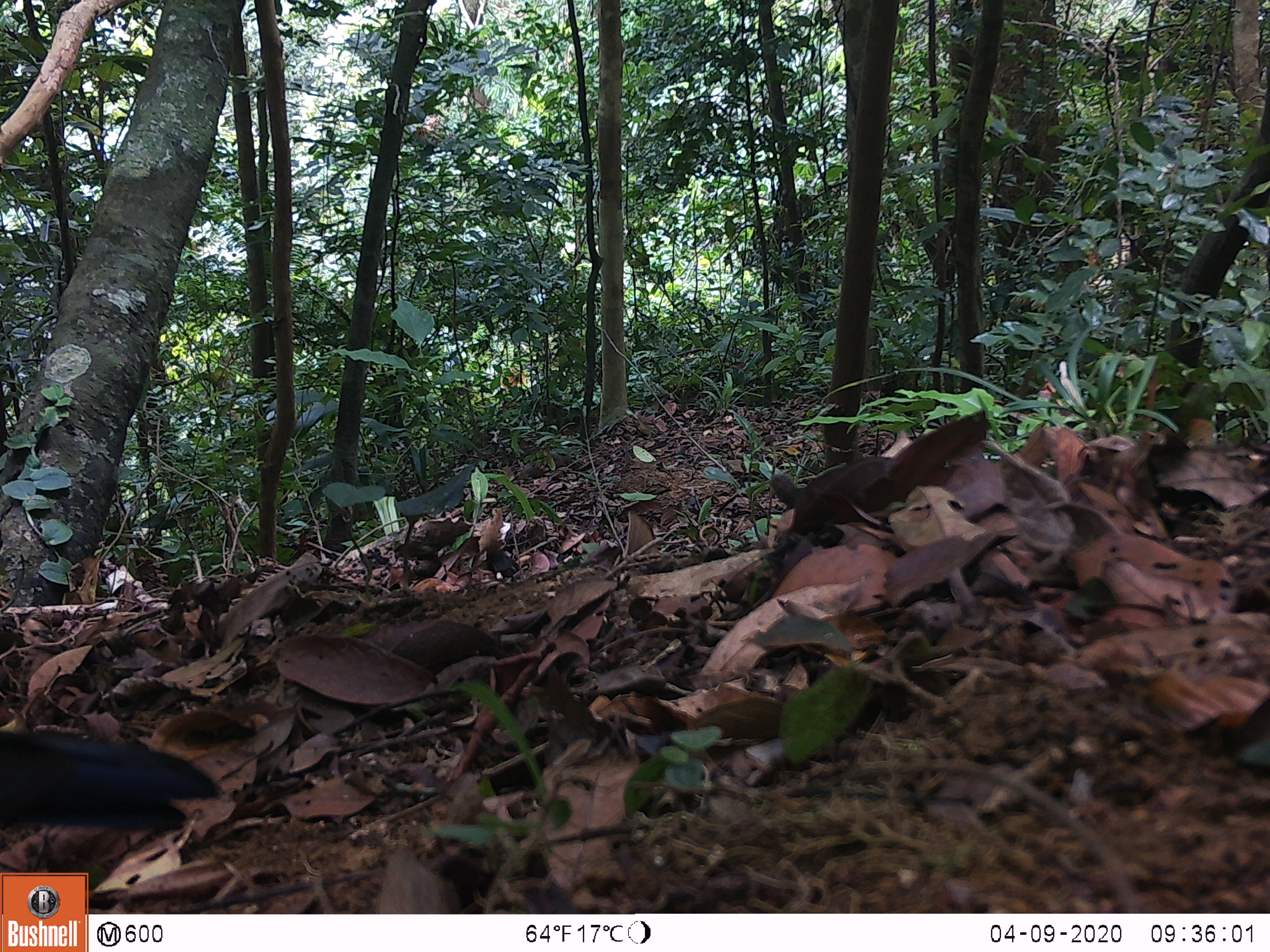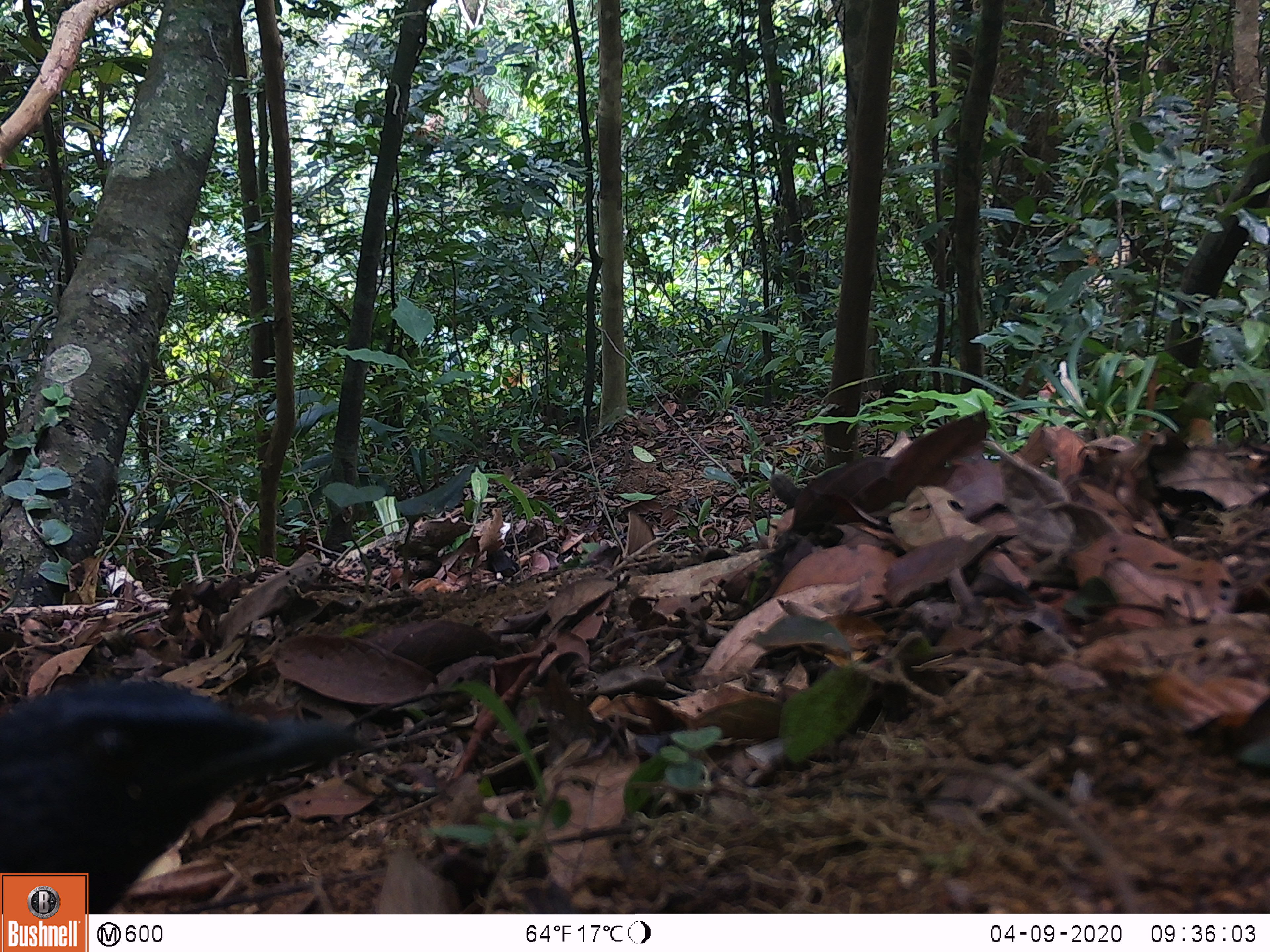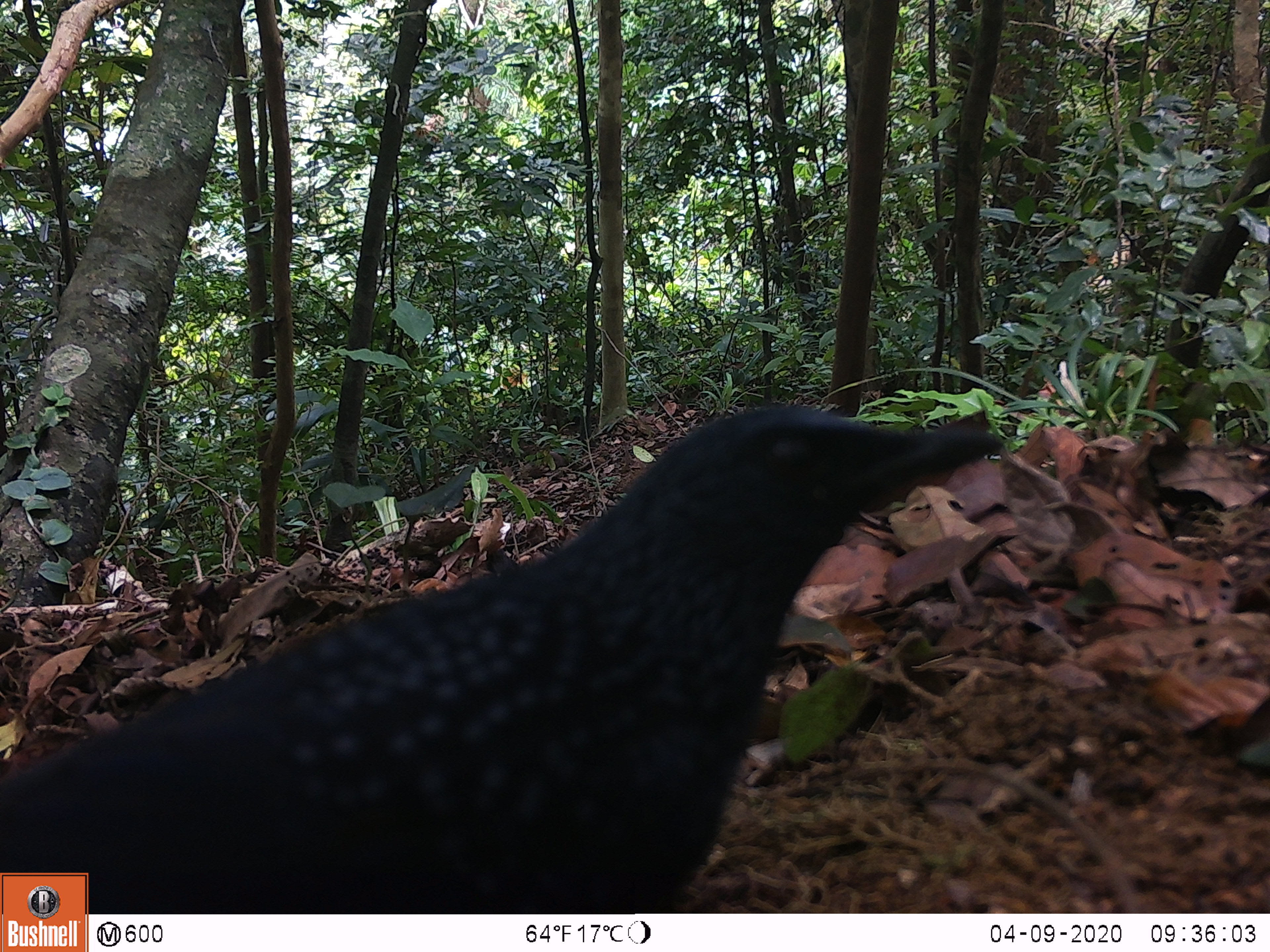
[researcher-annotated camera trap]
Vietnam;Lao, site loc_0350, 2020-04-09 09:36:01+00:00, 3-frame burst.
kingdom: Animalia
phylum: Chordata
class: Aves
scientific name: Aves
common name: bird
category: unidentified bird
Unidentified bird (bird) (Aves). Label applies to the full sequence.